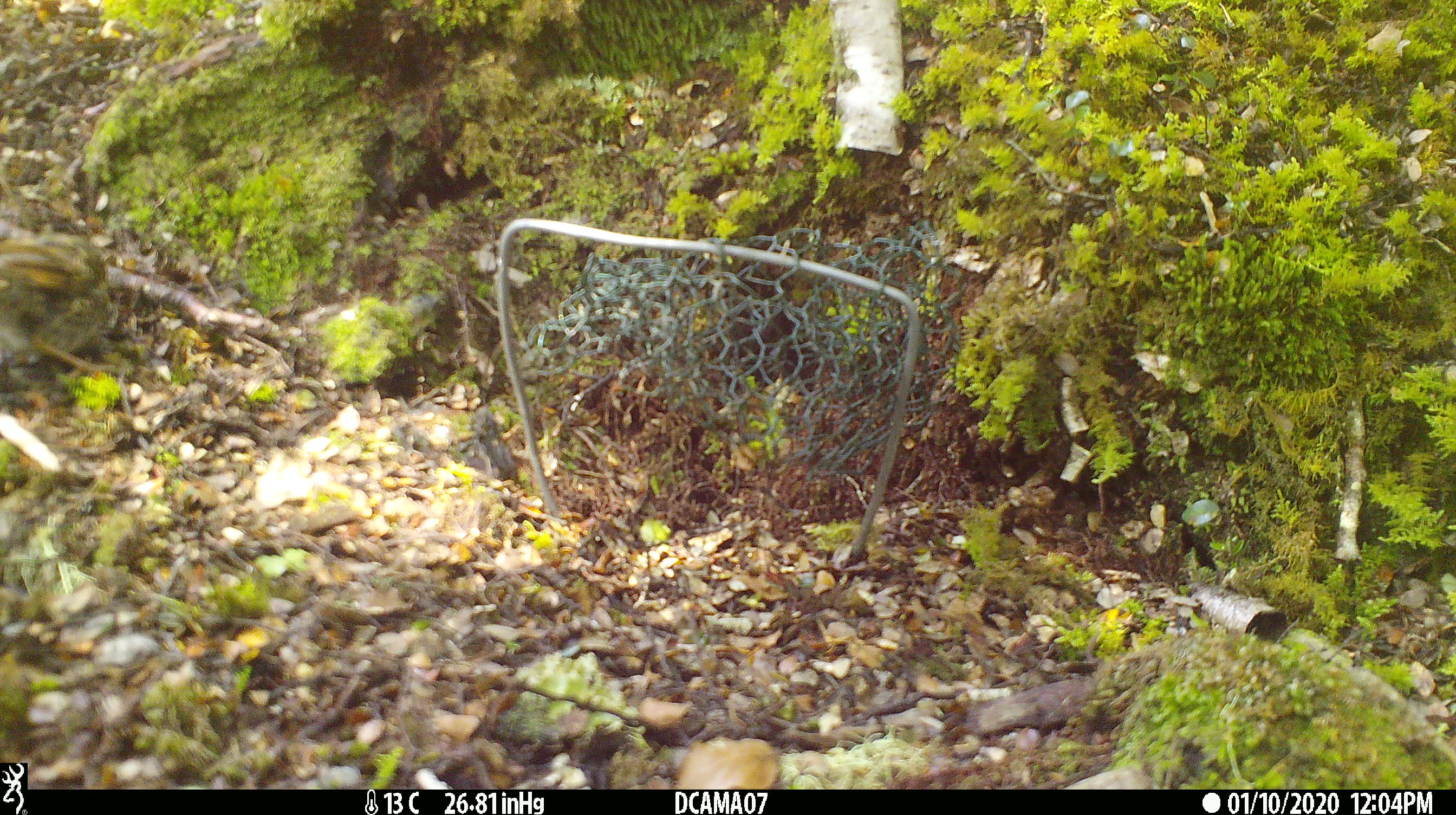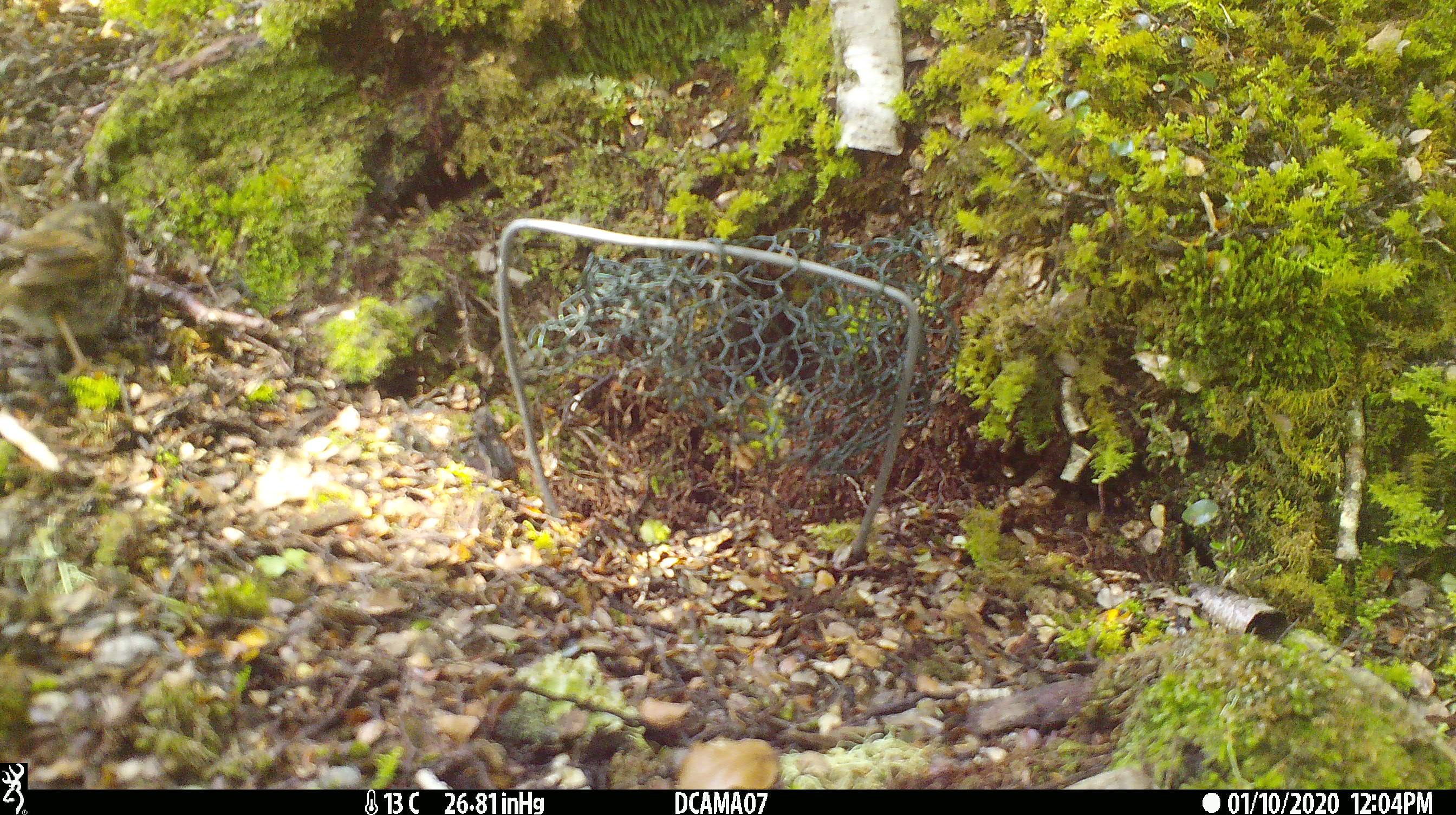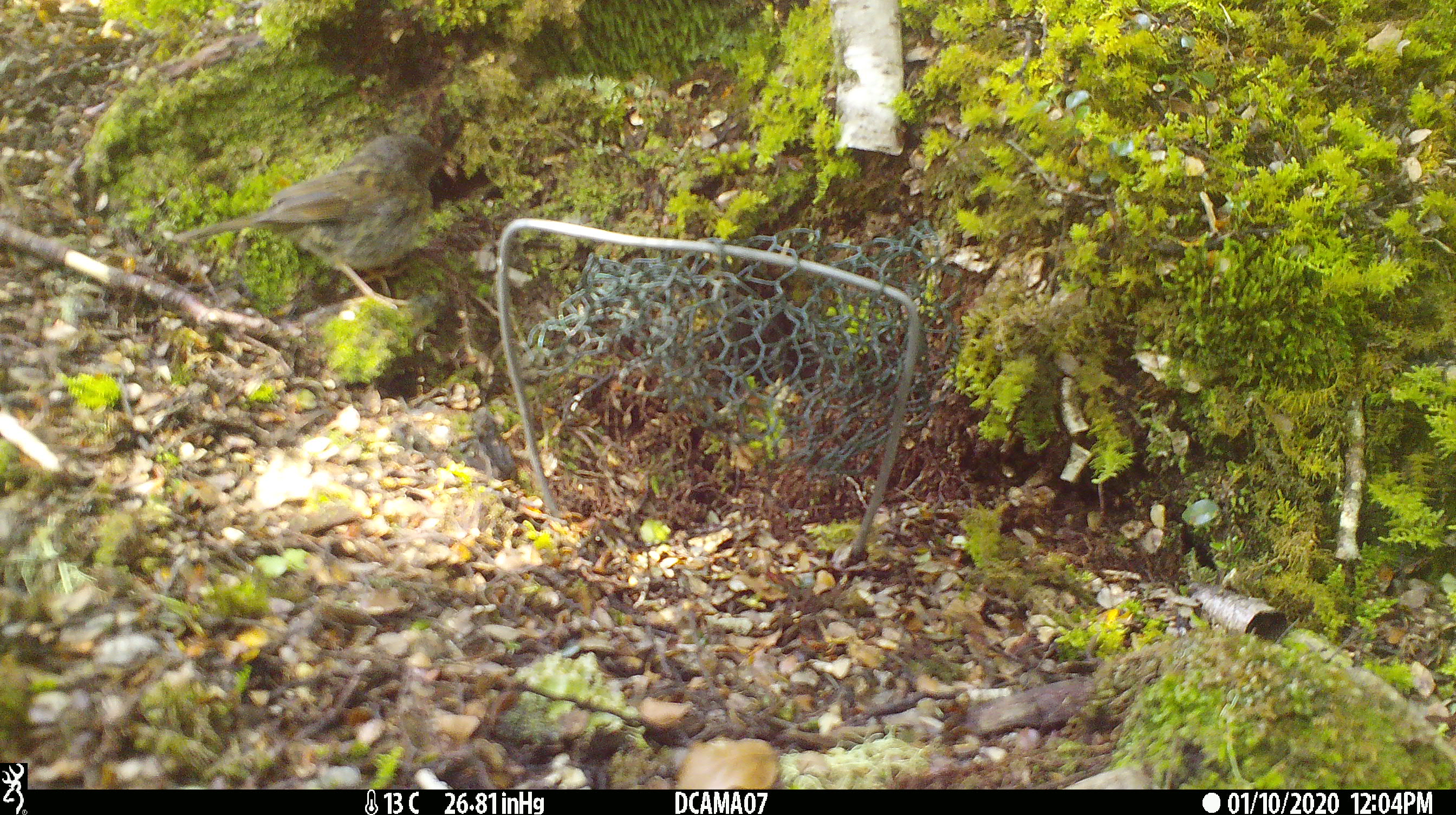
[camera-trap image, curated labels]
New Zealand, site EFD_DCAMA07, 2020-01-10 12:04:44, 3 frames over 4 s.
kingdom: Animalia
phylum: Chordata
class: Aves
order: Passeriformes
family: Prunellidae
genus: Prunella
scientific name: Prunella modularis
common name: dunnock